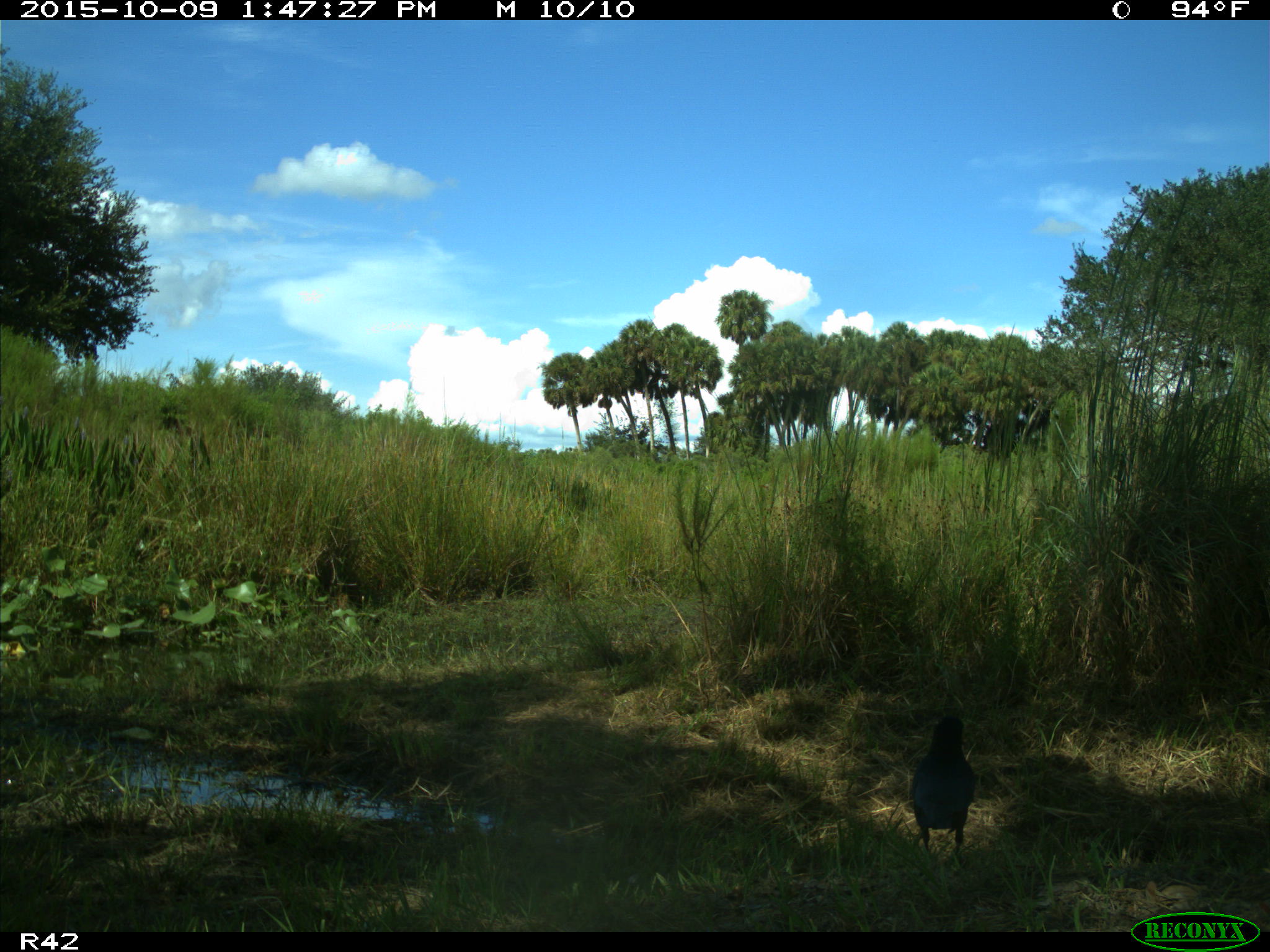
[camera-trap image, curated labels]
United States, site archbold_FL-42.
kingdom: Animalia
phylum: Chordata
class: Aves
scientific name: Aves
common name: birds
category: unidentified bird